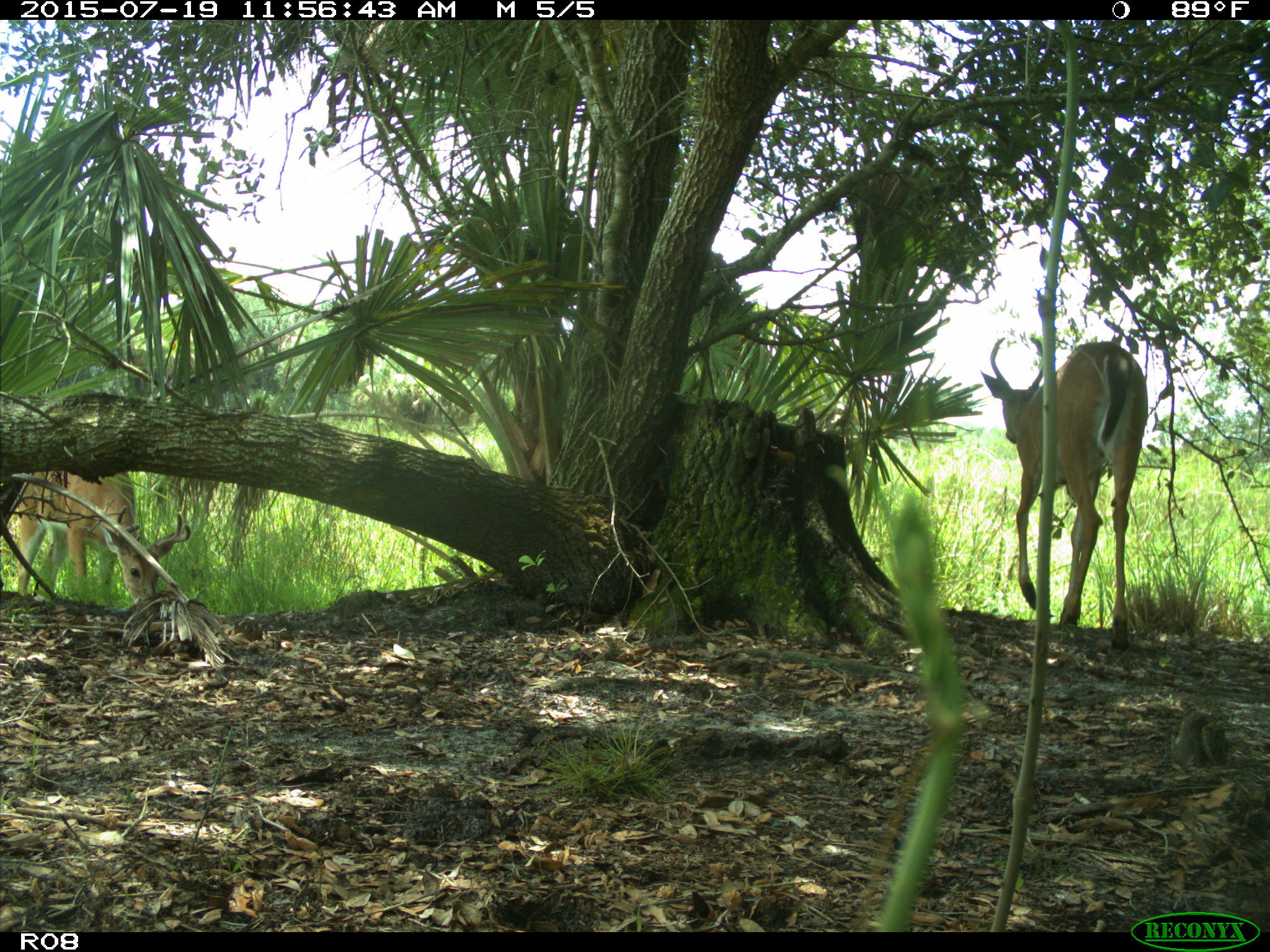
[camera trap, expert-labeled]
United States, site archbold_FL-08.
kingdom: Animalia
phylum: Chordata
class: Mammalia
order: Artiodactyla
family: Cervidae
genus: Odocoileus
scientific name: Odocoileus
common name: deer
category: unidentified deer